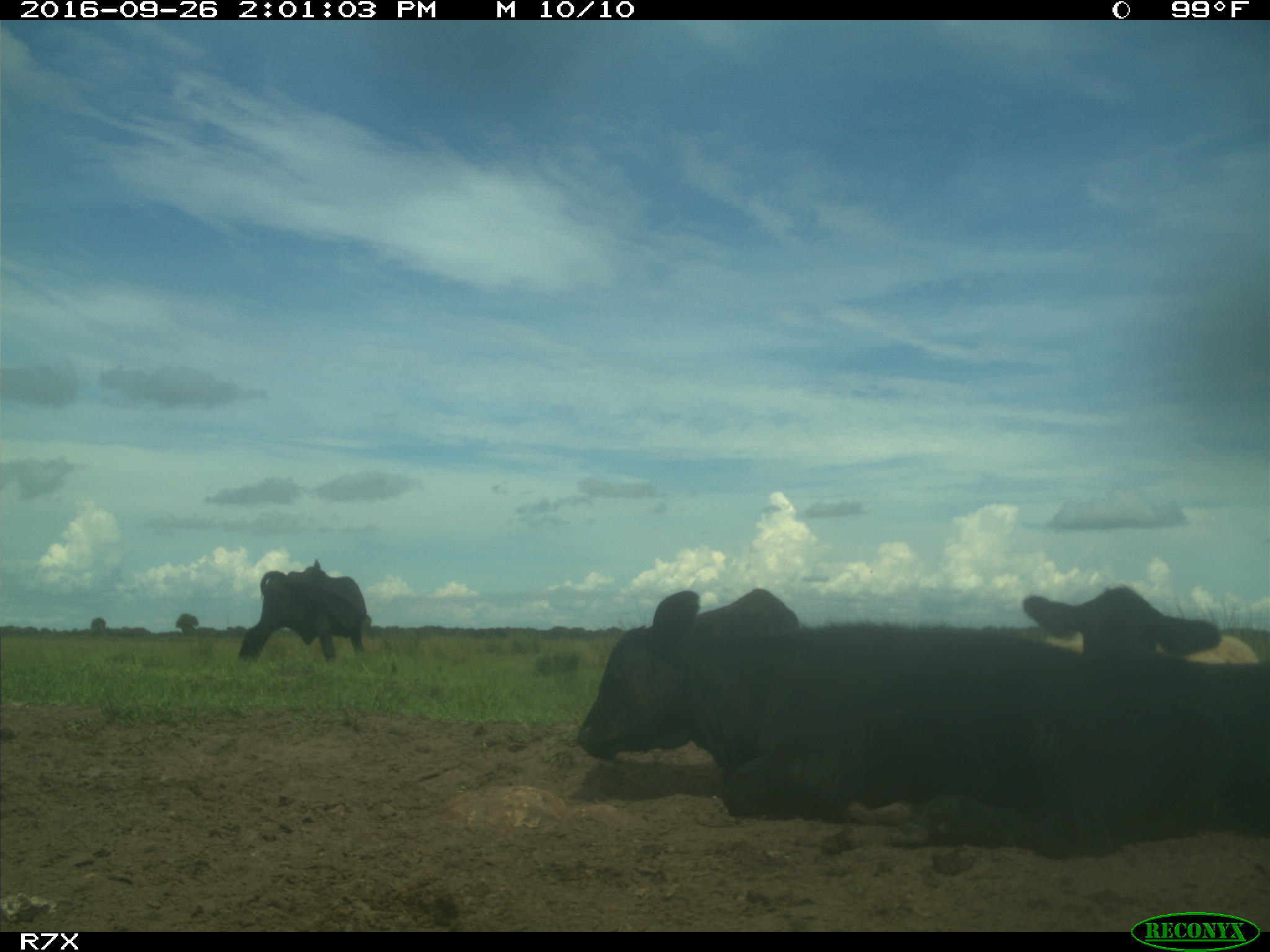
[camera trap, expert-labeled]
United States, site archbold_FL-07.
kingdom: Animalia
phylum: Chordata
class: Mammalia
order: Artiodactyla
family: Bovidae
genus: Bos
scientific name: Bos taurus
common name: domestic cow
Bos taurus (domestic cow).